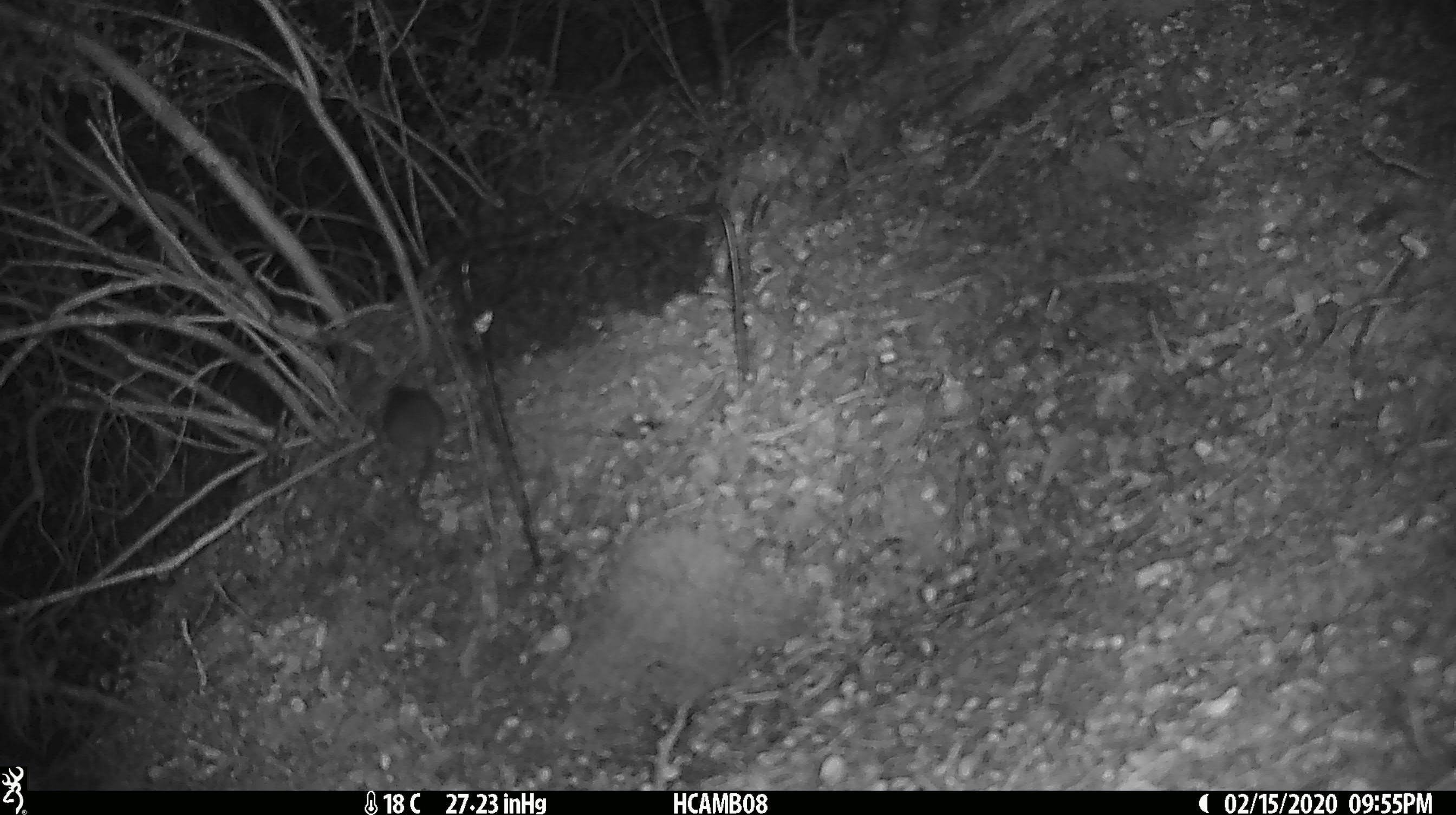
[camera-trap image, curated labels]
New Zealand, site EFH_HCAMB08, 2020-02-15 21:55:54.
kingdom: Animalia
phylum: Chordata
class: Mammalia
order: Rodentia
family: Muridae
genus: Mus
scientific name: Mus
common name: mouse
Mouse (Mus).